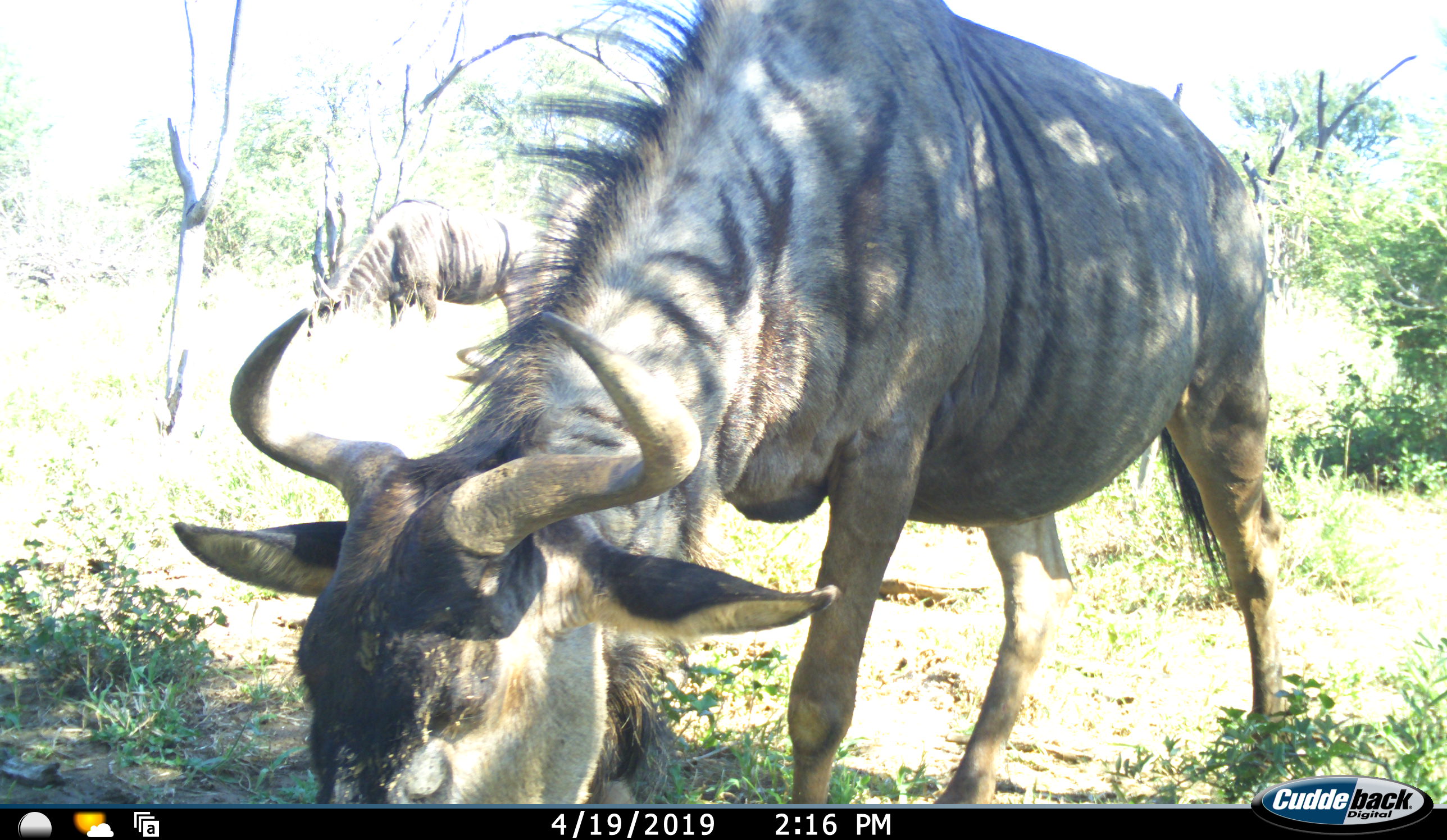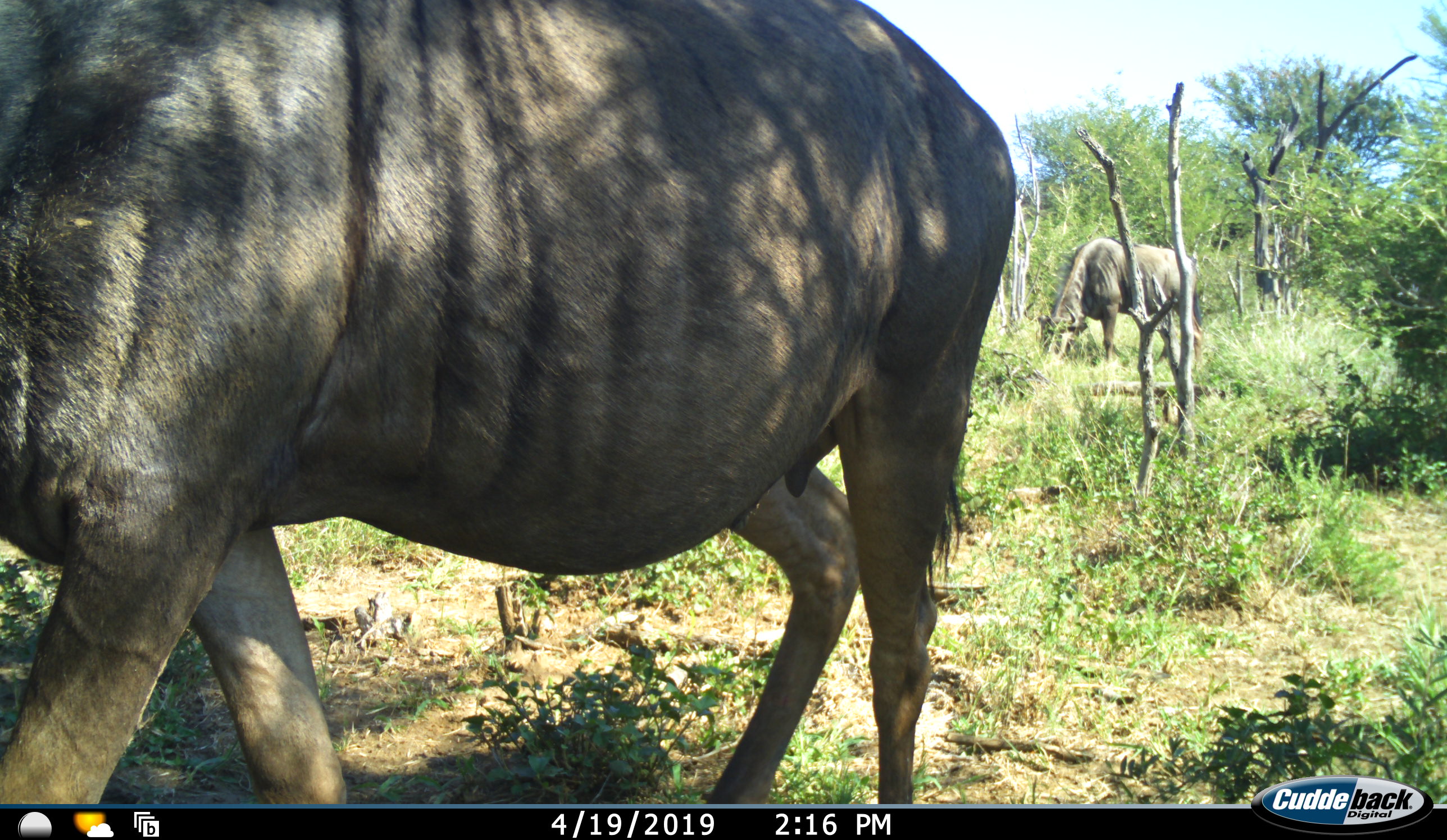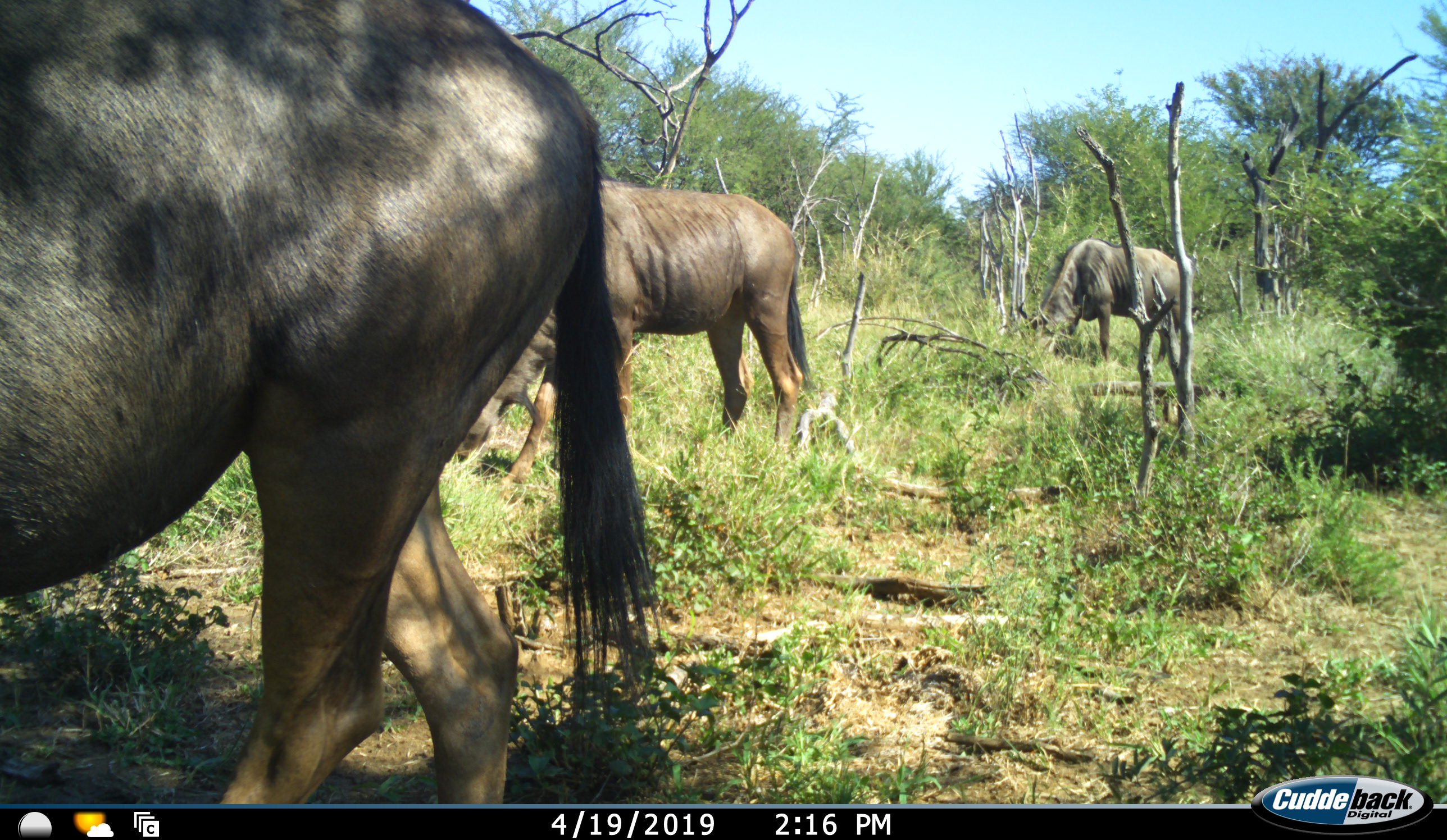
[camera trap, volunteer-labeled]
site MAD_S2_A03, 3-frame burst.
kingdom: Animalia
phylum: Chordata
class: Mammalia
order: Artiodactyla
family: Bovidae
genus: Connochaetes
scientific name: Connochaetes taurinus taurinus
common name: blue wildebeest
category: wildebeestblue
Wildebeestblue (blue wildebeest) (Connochaetes taurinus taurinus), count 3. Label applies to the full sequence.